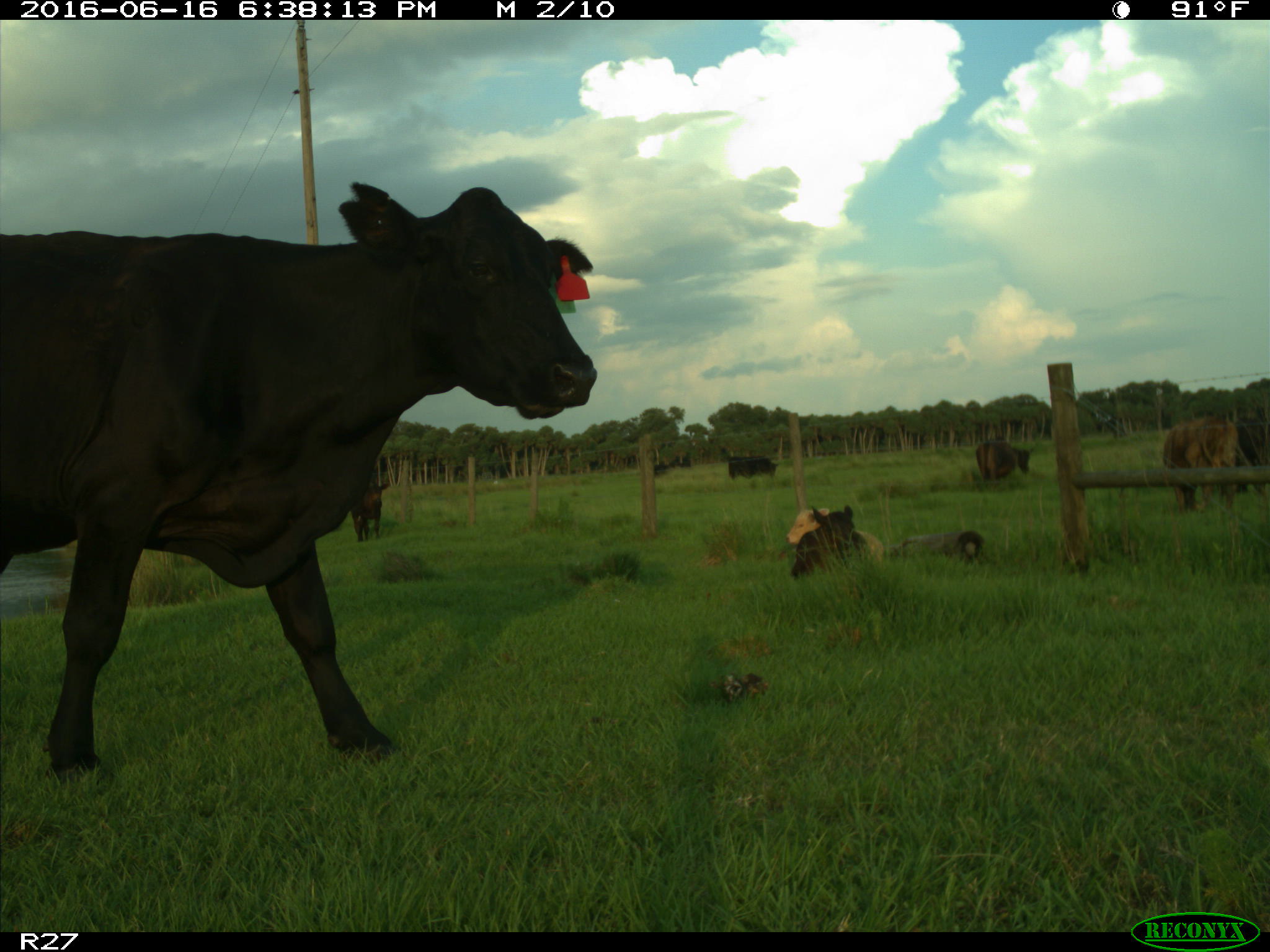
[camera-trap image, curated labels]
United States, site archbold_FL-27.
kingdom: Animalia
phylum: Chordata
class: Mammalia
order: Artiodactyla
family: Bovidae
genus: Bos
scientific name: Bos taurus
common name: domestic cow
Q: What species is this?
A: Bos taurus (domestic cow).